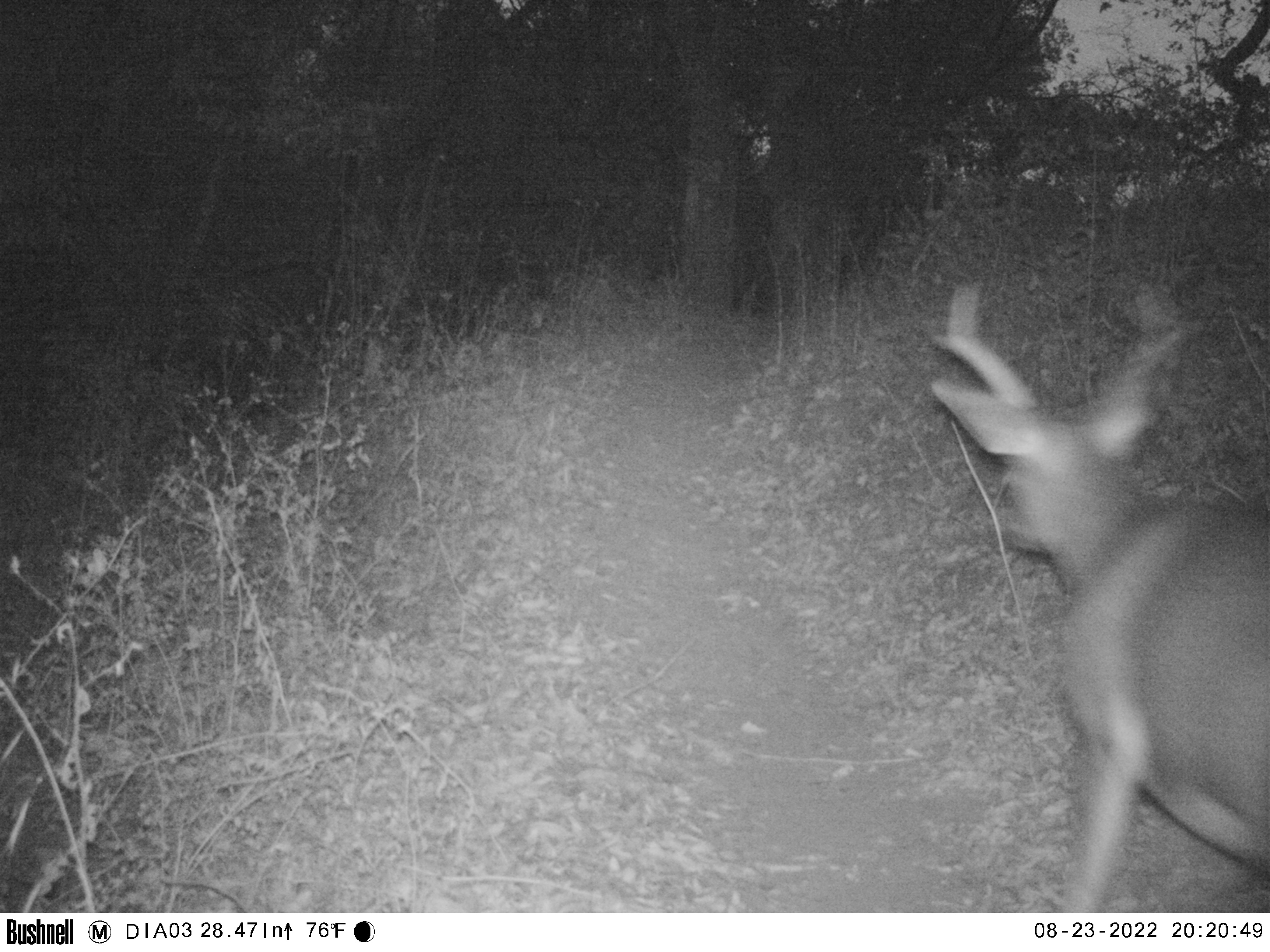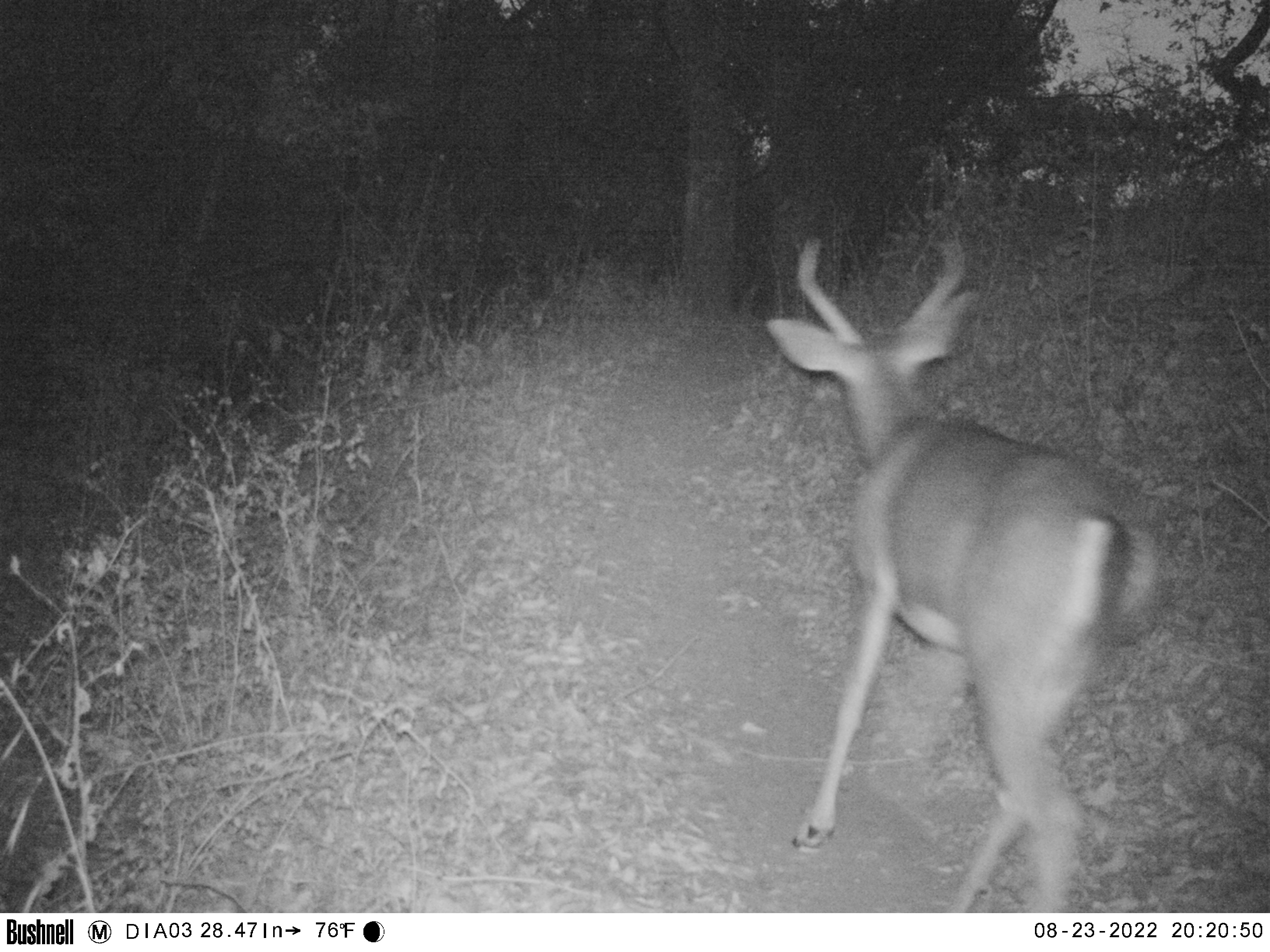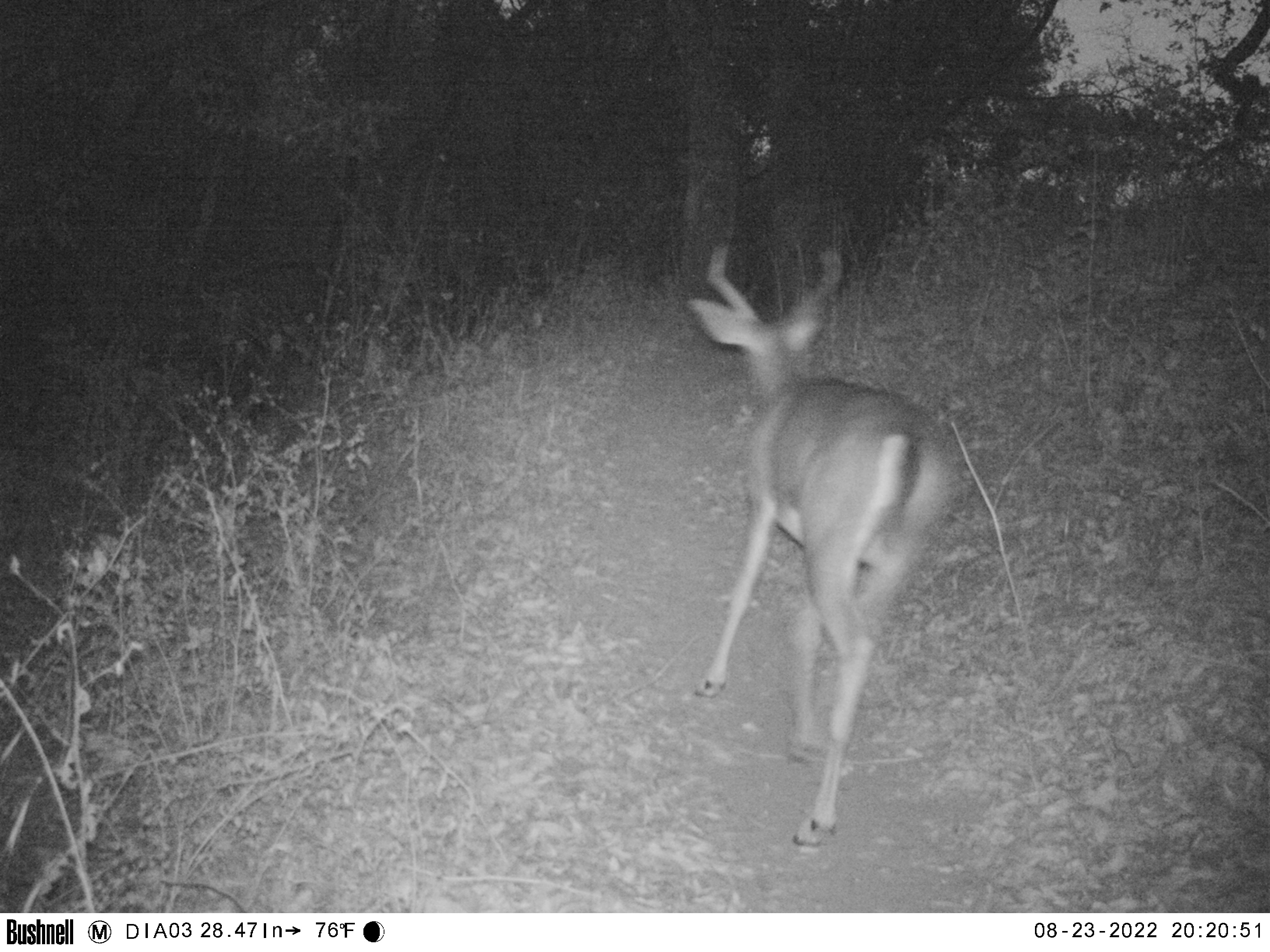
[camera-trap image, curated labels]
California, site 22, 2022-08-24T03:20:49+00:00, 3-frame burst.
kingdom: Animalia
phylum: Chordata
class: Mammalia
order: Artiodactyla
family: Cervidae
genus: Odocoileus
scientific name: Odocoileus hemionus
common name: mule deer